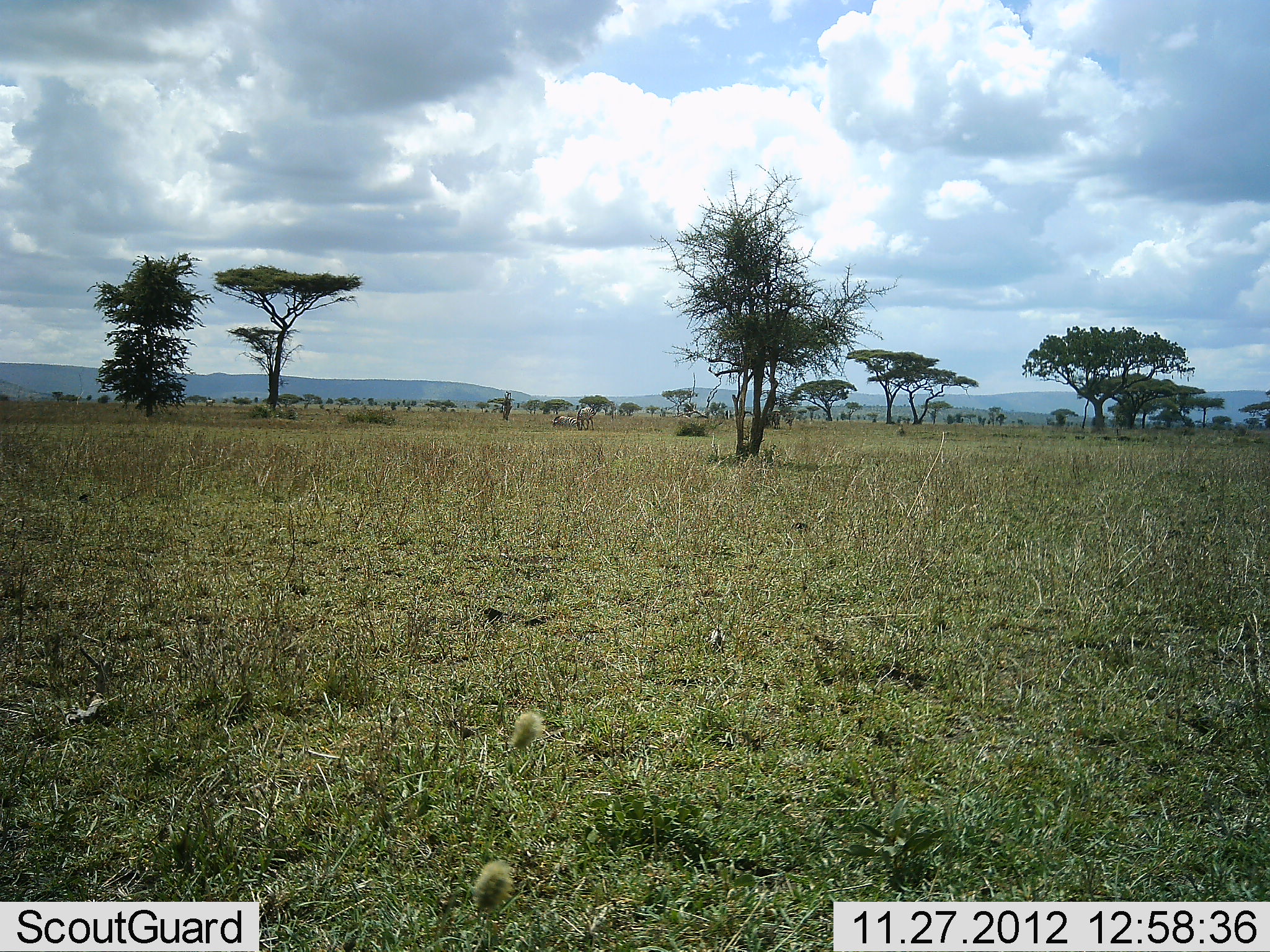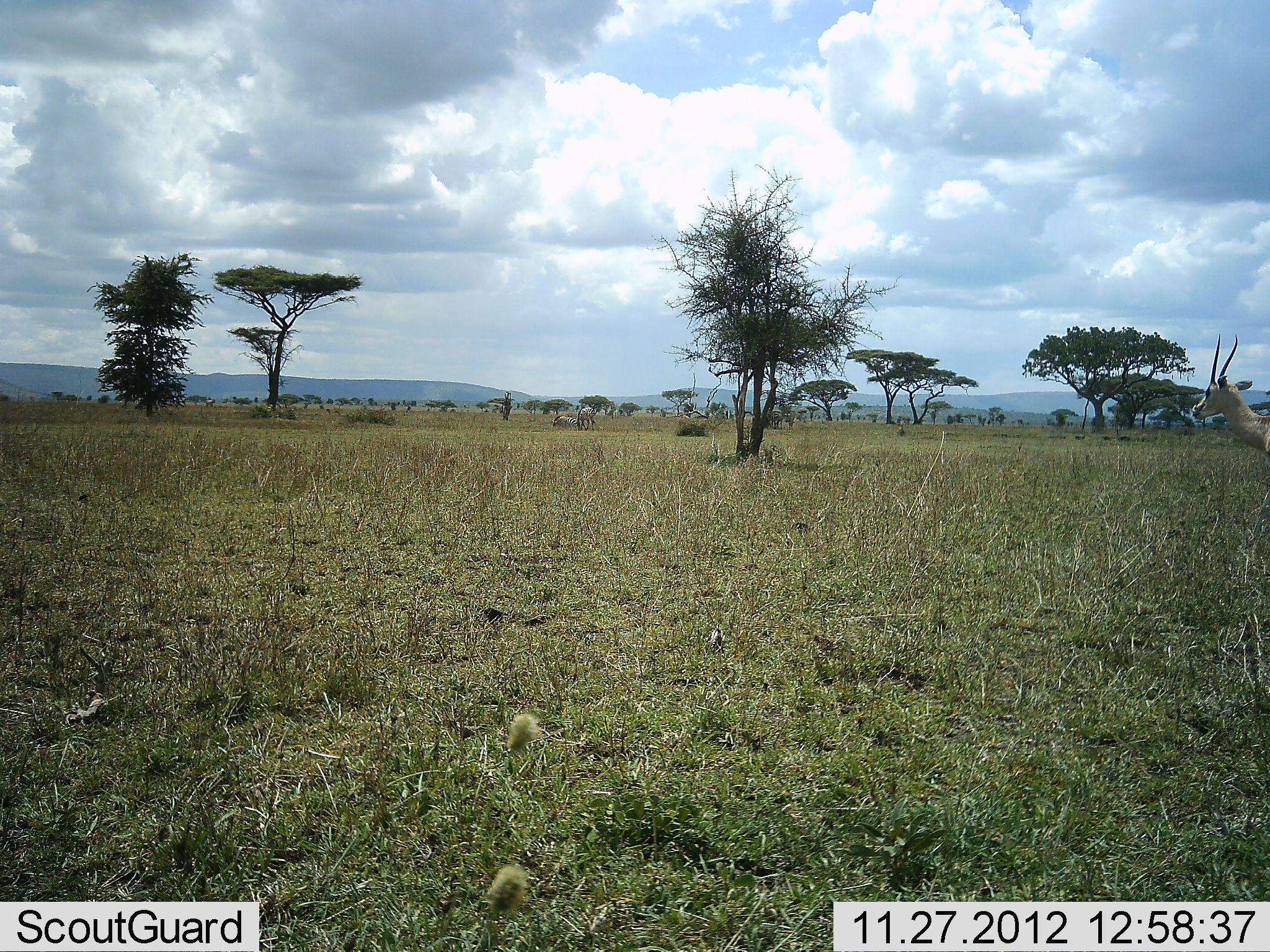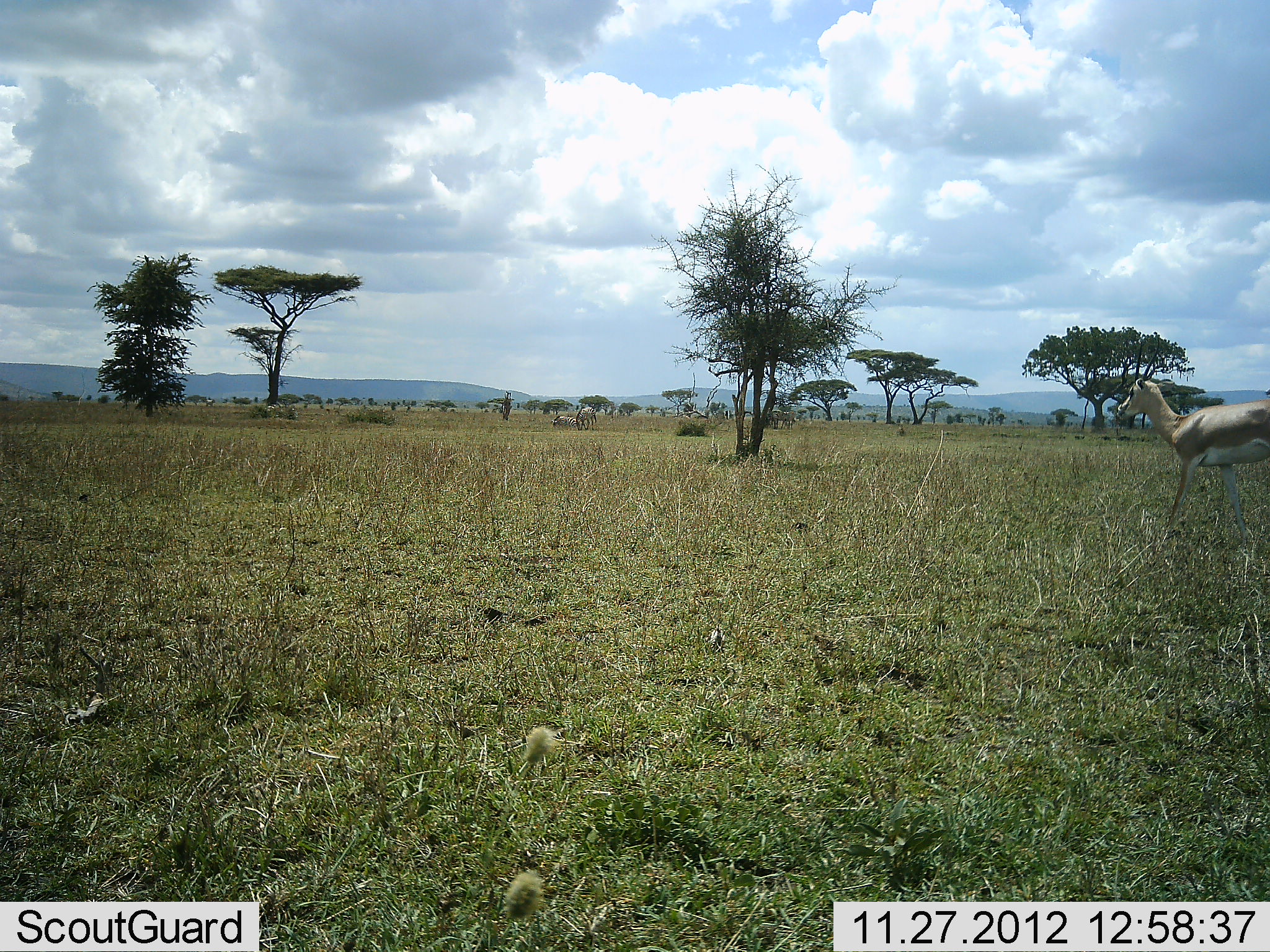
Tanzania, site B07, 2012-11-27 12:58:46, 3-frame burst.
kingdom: Animalia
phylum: Chordata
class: Mammalia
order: Artiodactyla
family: Bovidae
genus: Nanger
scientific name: Nanger granti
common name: grant's gazelle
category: gazellegrants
Gazellegrants (grant's gazelle) (Nanger granti), count 1. Behavior (volunteer vote fractions): standing 0%, resting 0%, moving 100%, interacting 0%. Young present (vote fraction): 0%. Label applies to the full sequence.